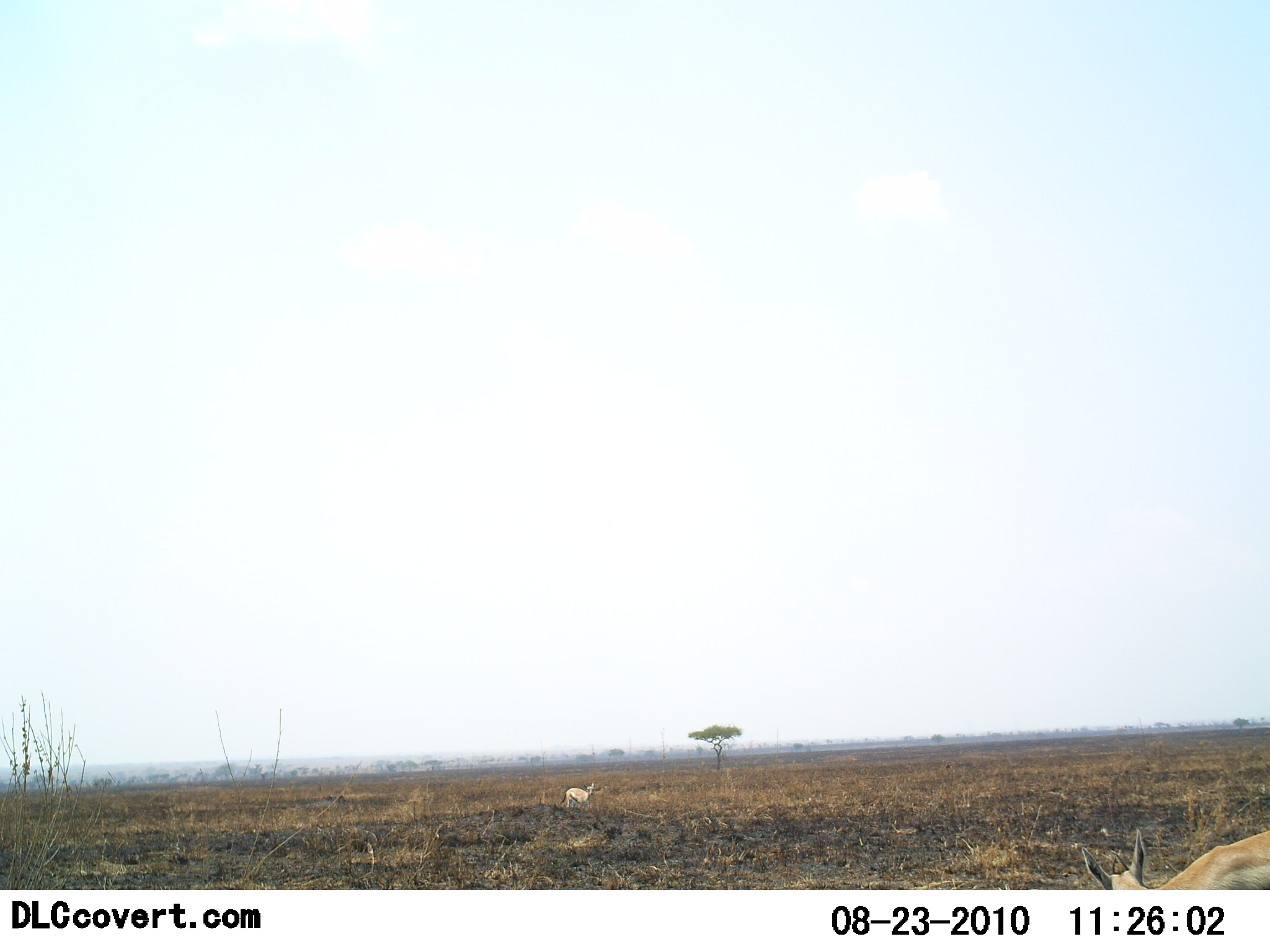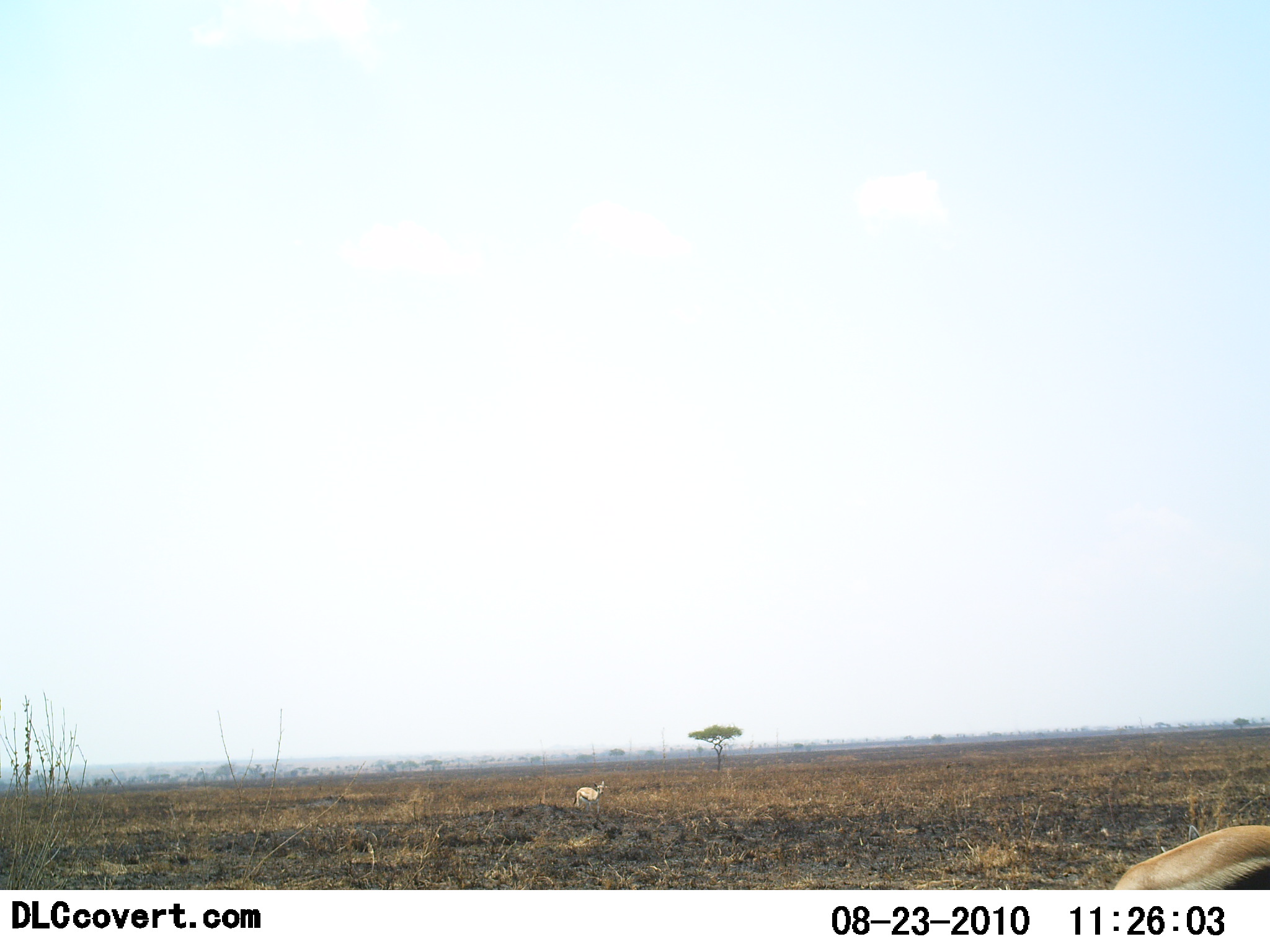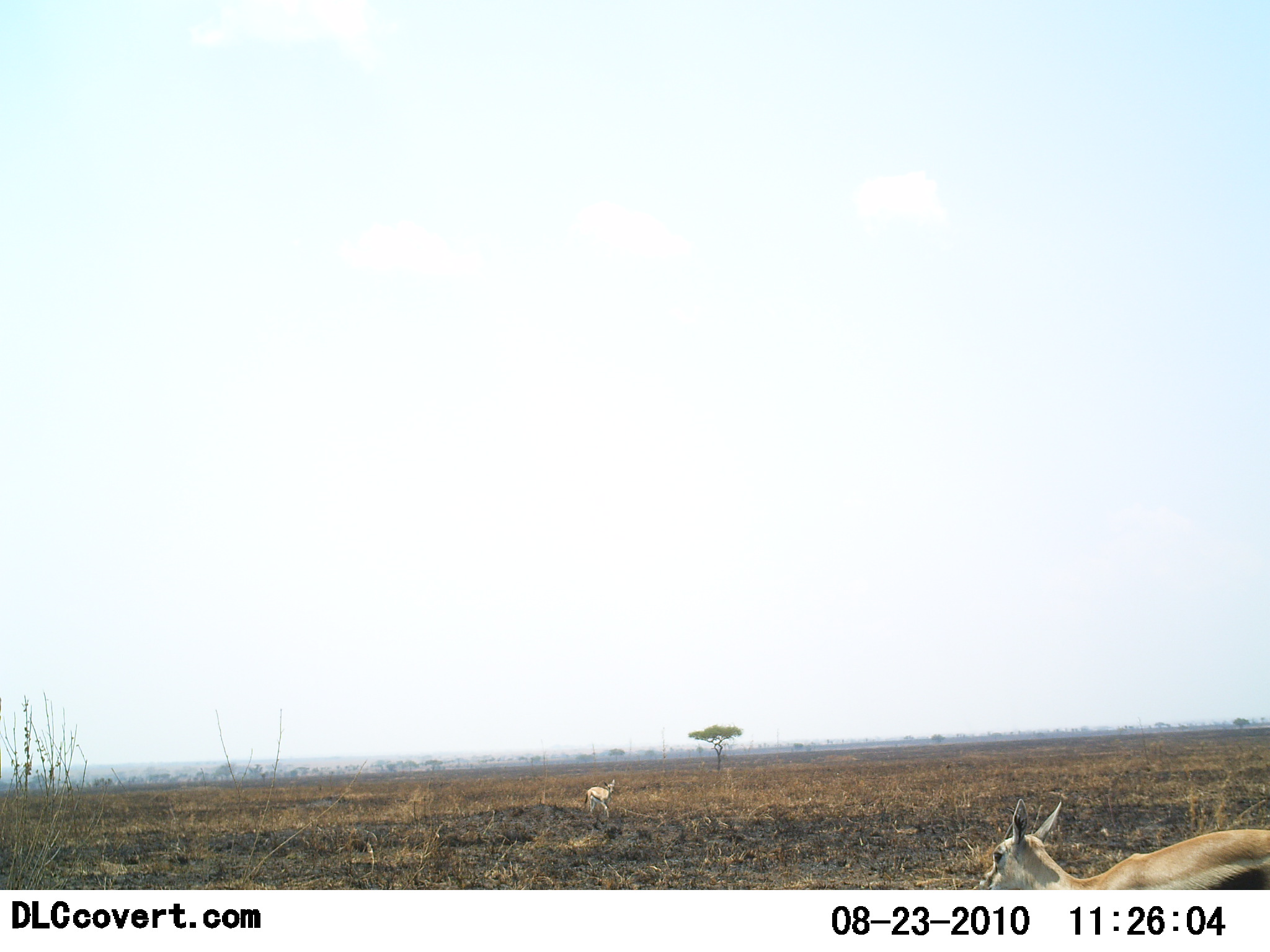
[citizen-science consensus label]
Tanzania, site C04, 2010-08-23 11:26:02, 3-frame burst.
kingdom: Animalia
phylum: Chordata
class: Mammalia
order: Artiodactyla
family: Bovidae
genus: Eudorcas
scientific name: Eudorcas thomsonii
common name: thomson's gazelle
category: gazellethomsons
Gazellethomsons (thomson's gazelle) (Eudorcas thomsonii), count 2. Behavior (volunteer vote fractions): standing 20%, resting 0%, moving 67%, interacting 0%. Young present (vote fraction): 7%. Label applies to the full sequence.